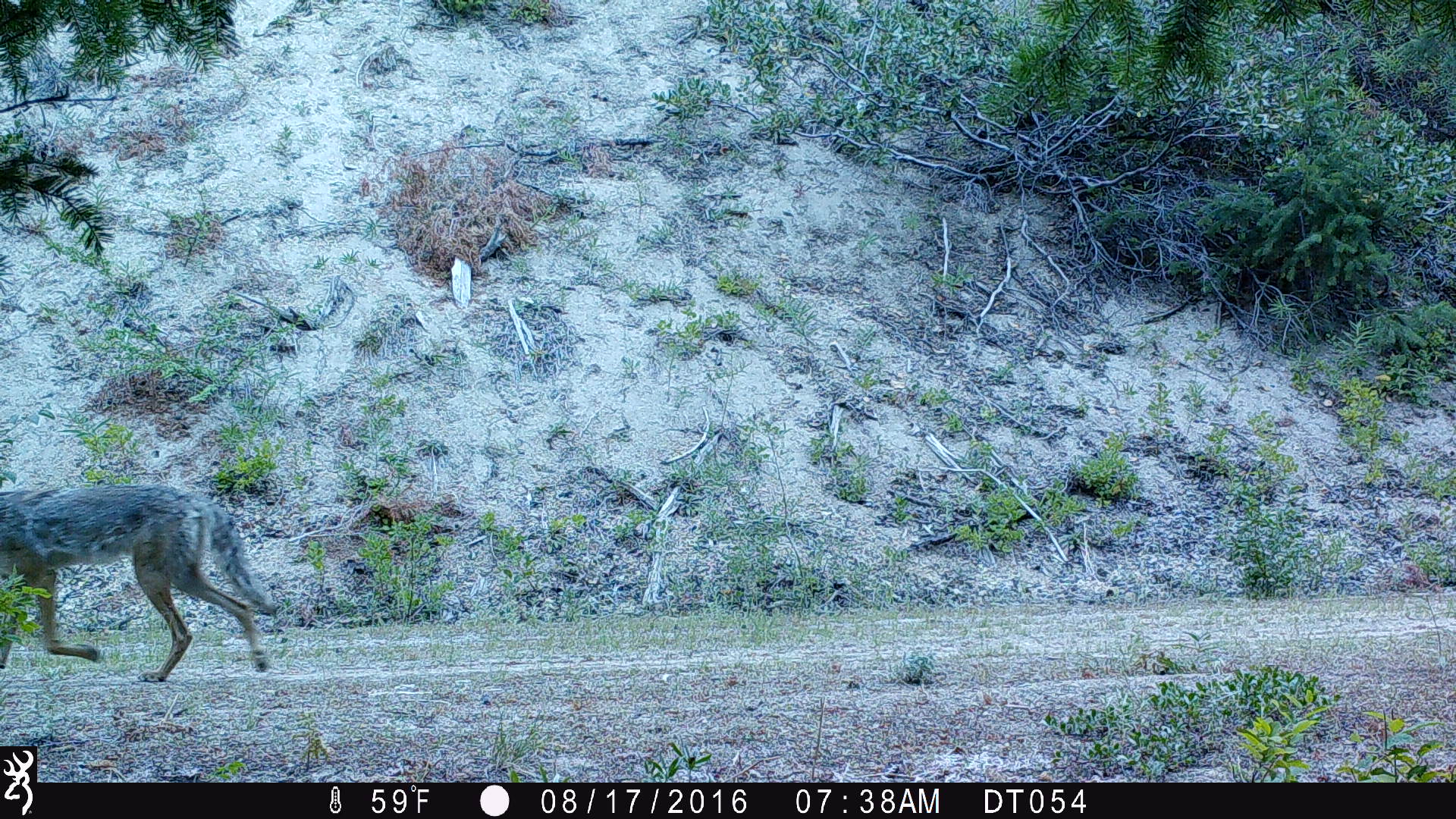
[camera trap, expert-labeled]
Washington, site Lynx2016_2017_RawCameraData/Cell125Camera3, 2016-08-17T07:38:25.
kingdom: Animalia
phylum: Chordata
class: Mammalia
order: Carnivora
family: Canidae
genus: Canis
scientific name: Canis latrans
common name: coyote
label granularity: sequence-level